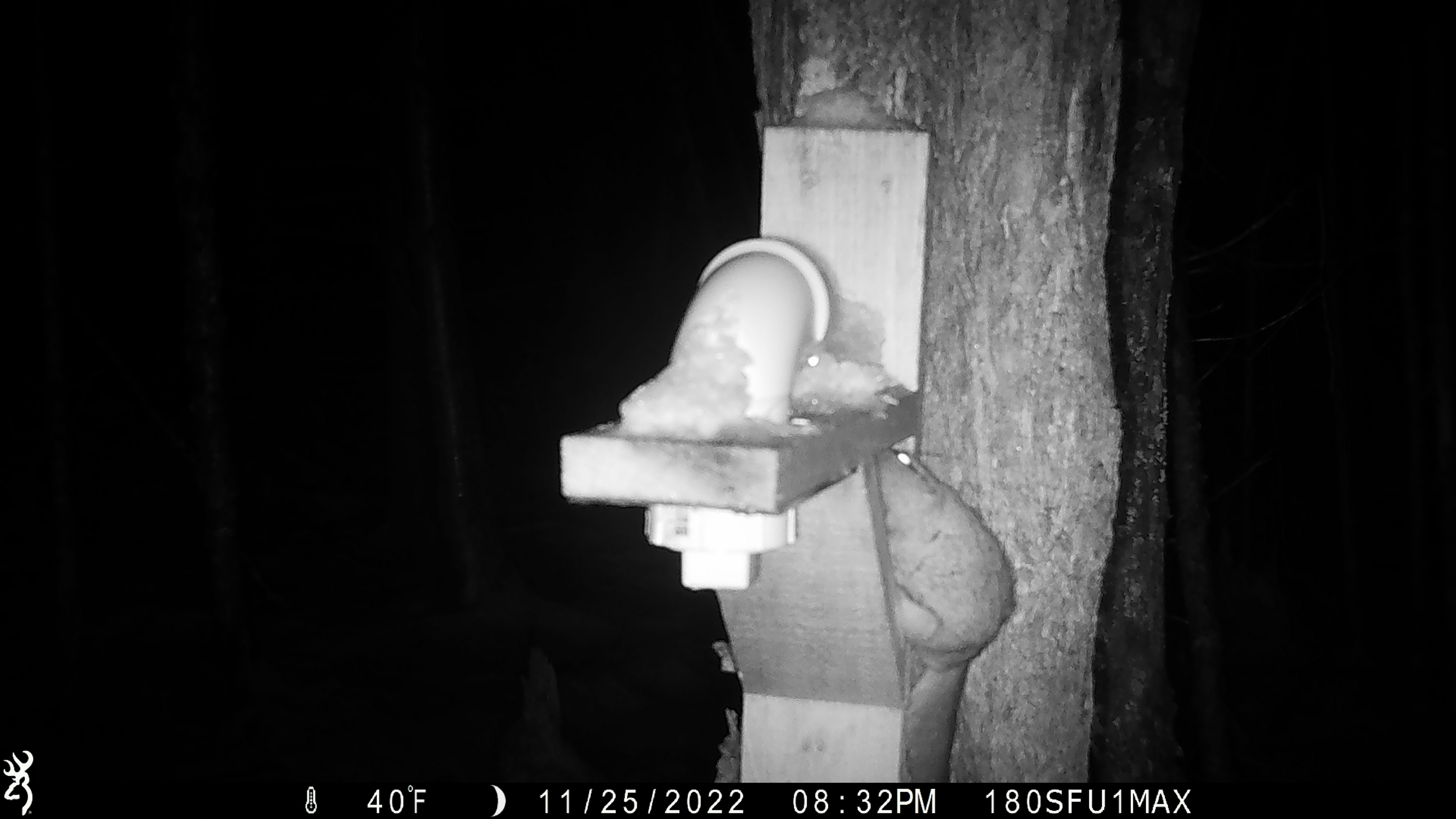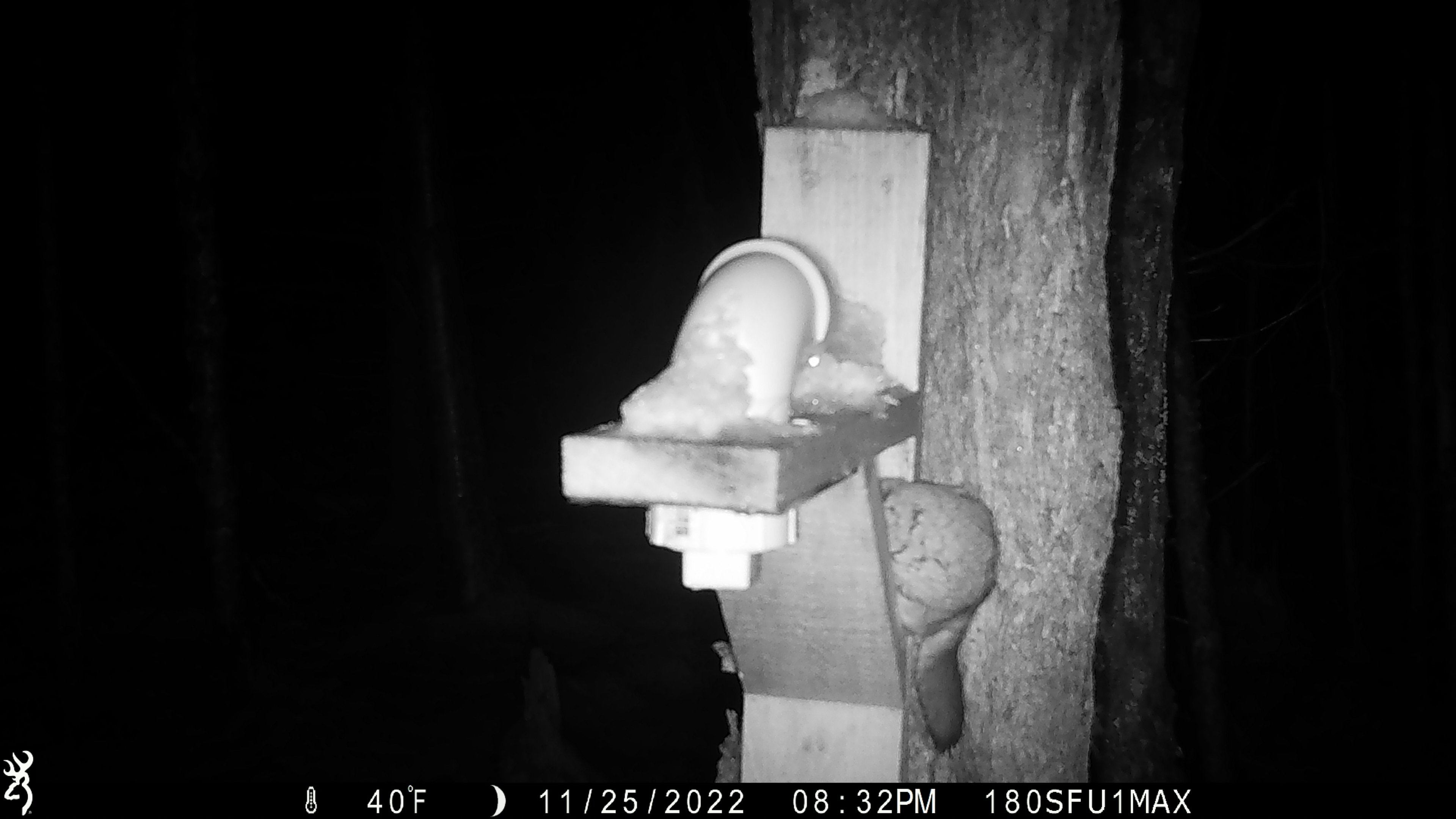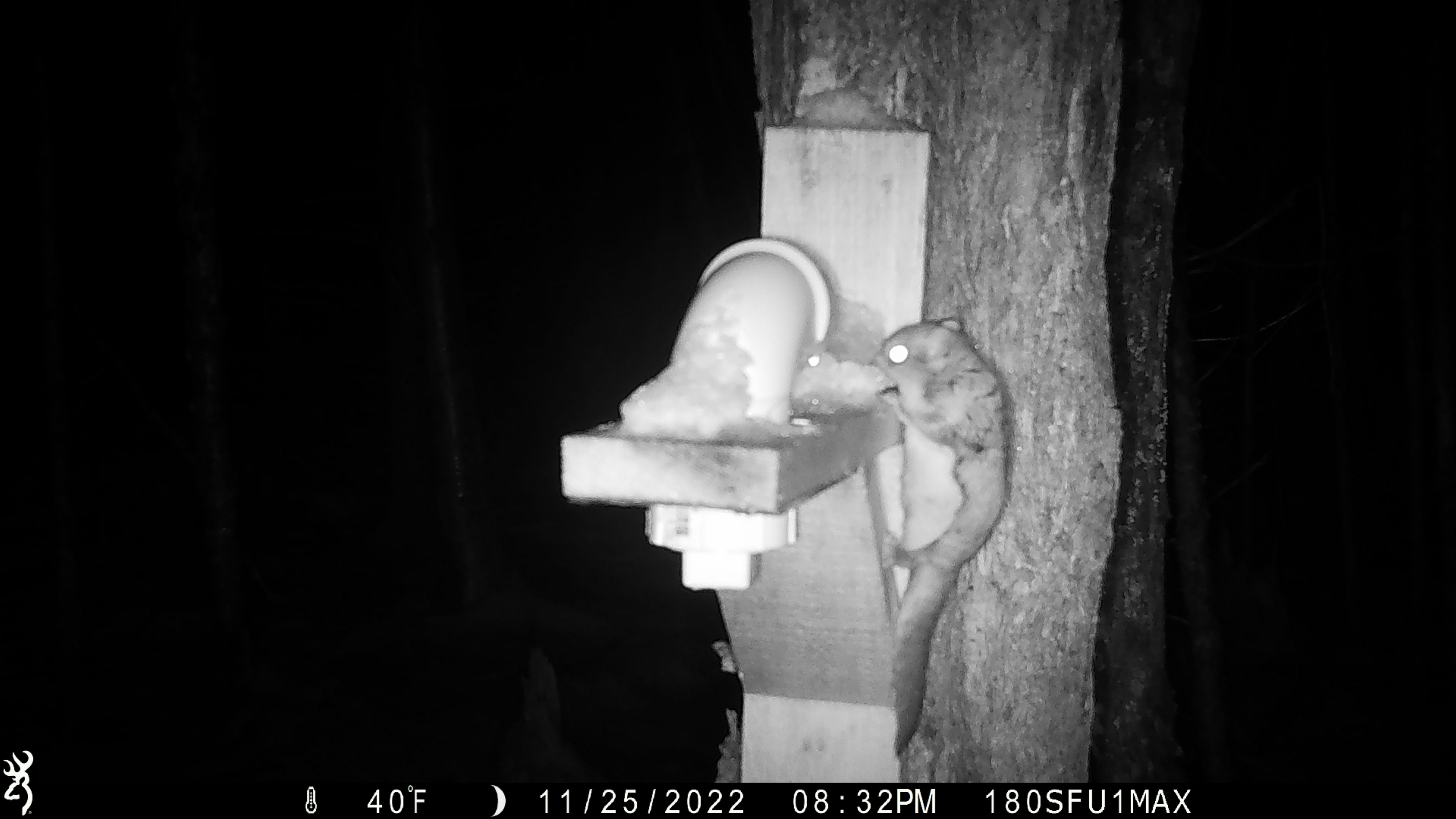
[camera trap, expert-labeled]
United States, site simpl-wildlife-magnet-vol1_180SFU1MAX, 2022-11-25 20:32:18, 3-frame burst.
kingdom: Animalia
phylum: Chordata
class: Mammalia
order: Rodentia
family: Sciuridae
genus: Glaucomys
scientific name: Glaucomys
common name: flying squirrel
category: flying squirrel sp.